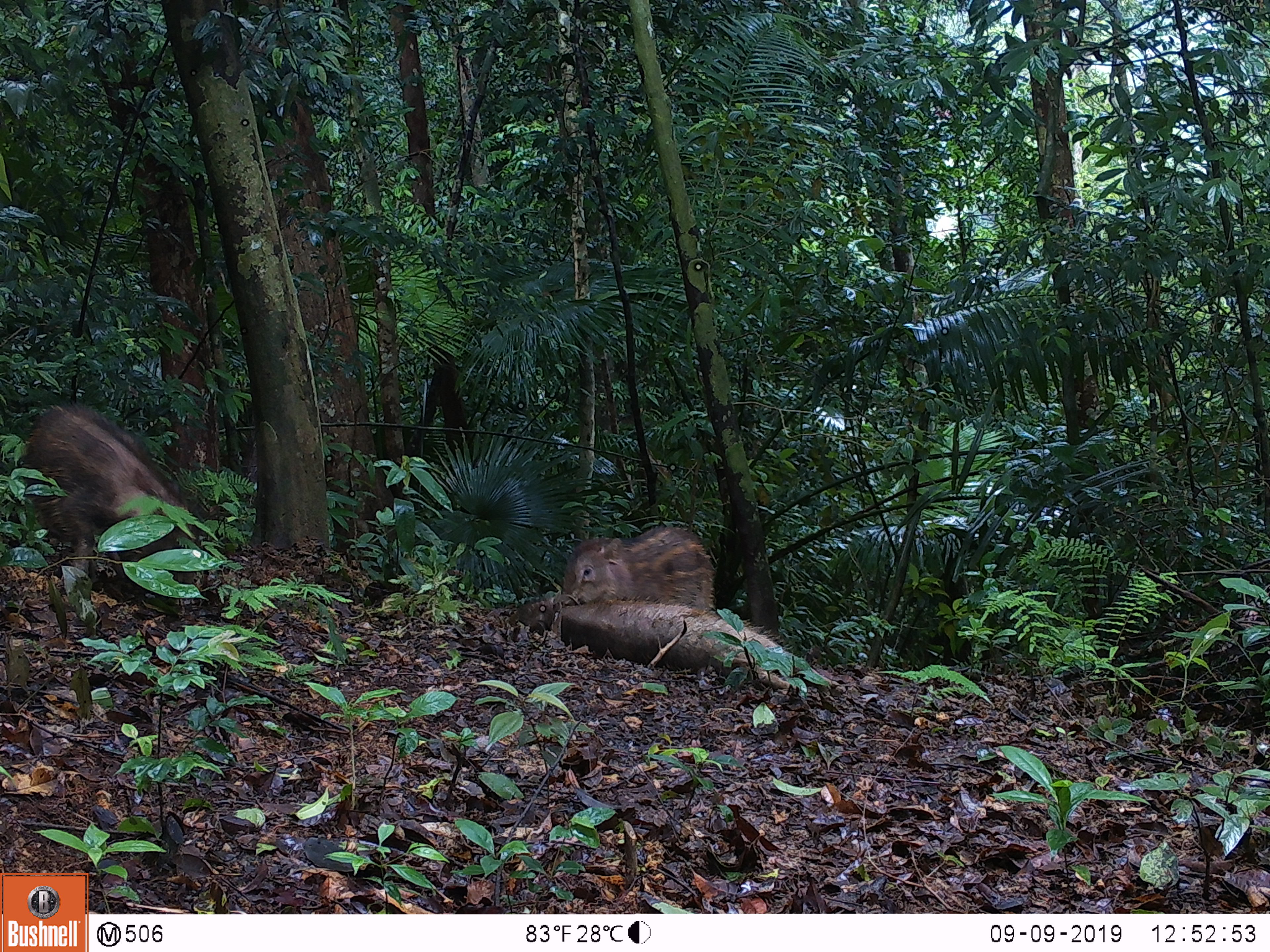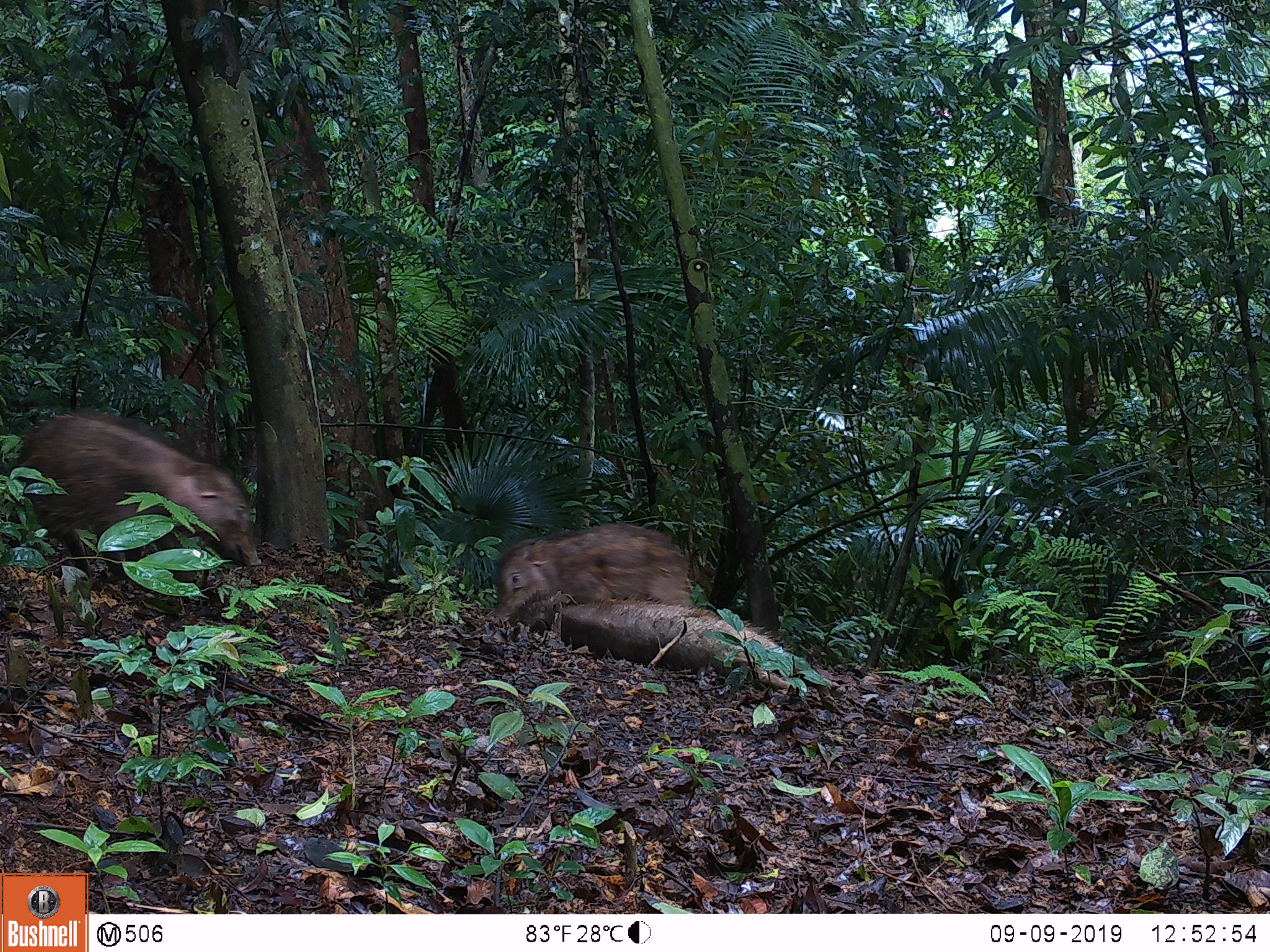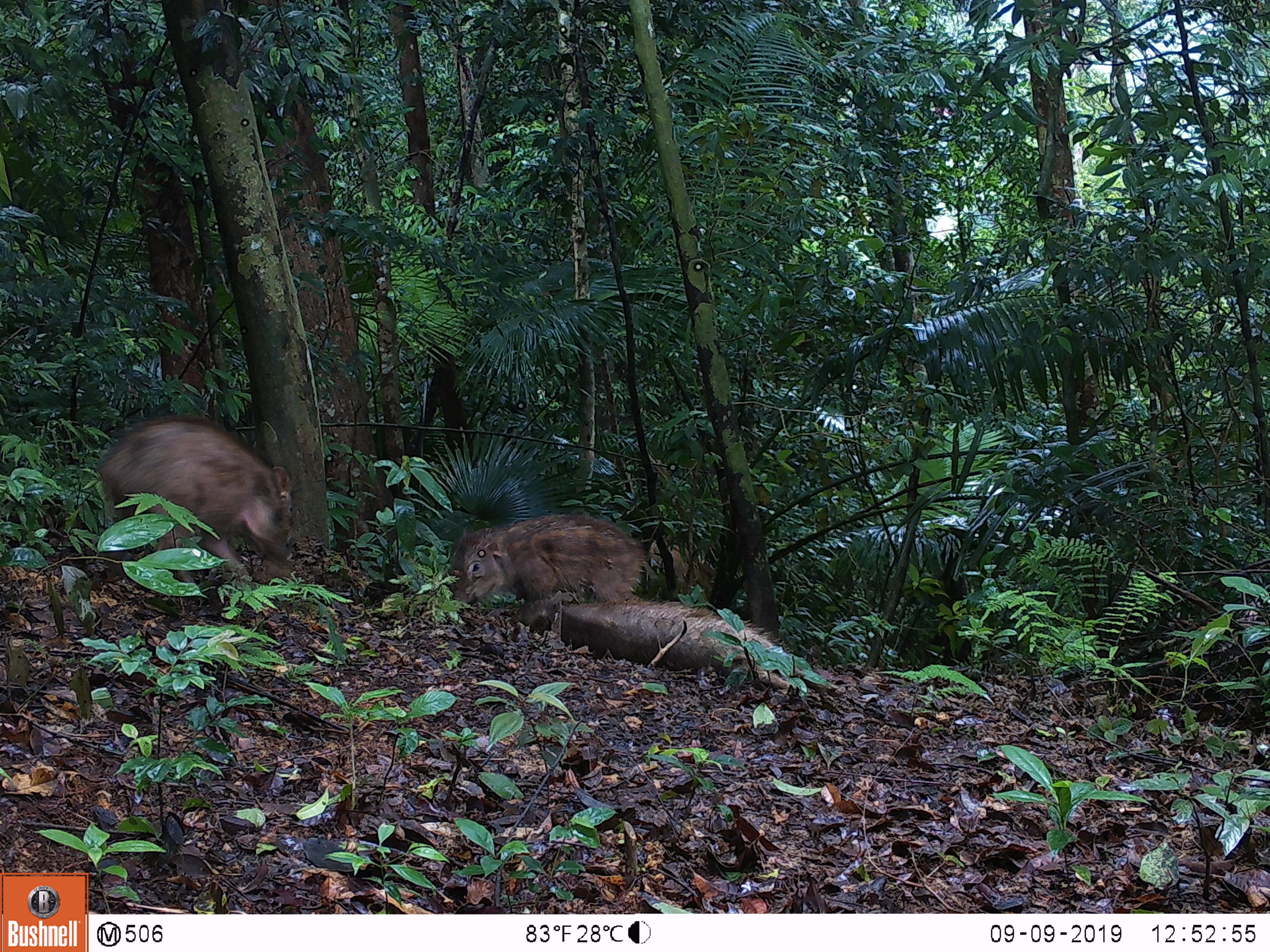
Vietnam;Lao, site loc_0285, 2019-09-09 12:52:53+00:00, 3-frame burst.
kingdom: Animalia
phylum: Chordata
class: Mammalia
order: Artiodactyla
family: Suidae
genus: Sus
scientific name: Sus scrofa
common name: eurasian wild pig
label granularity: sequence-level